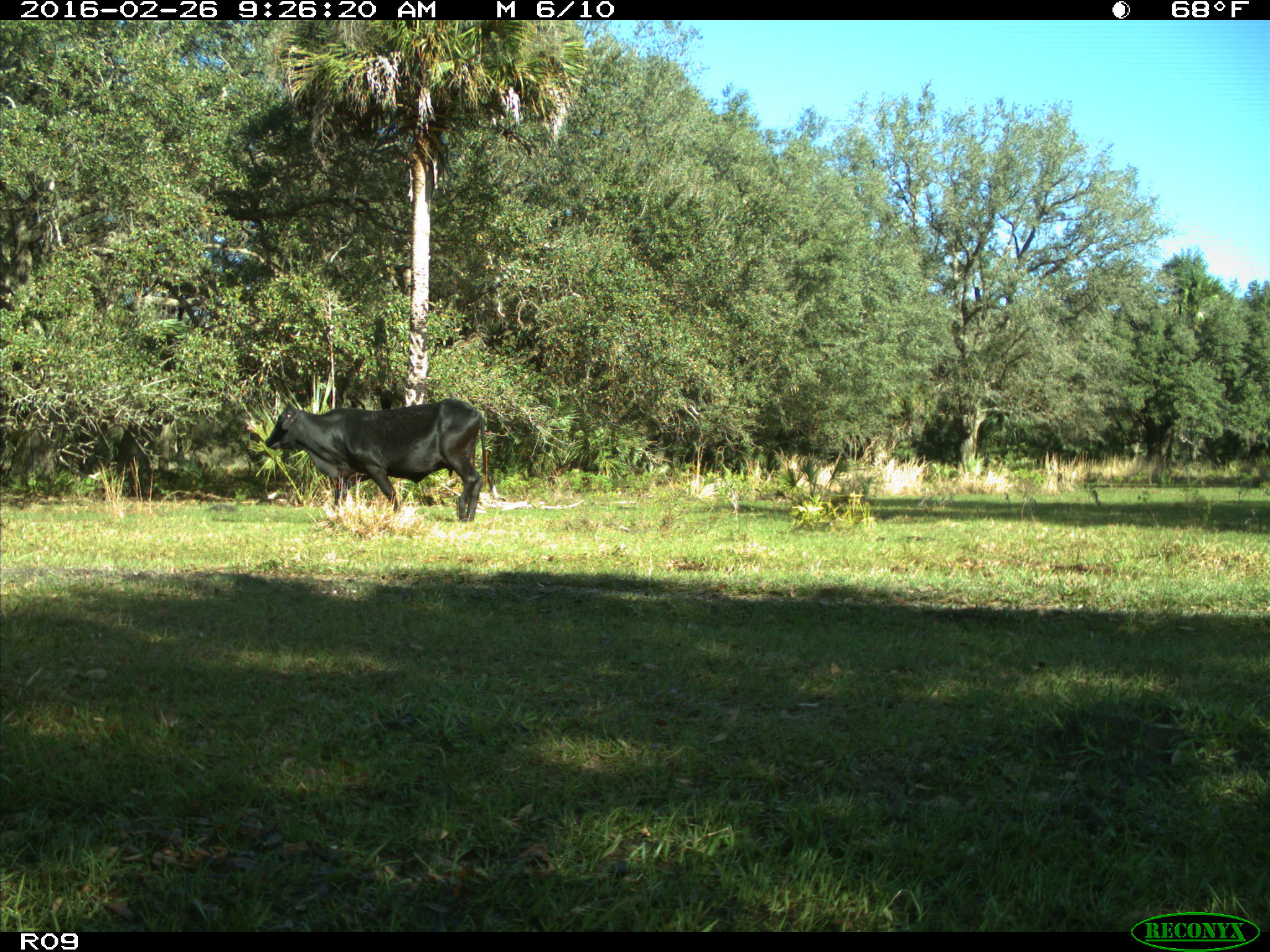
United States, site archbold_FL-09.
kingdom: Animalia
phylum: Chordata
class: Mammalia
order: Artiodactyla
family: Bovidae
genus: Bos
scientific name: Bos taurus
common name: domestic cow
Bos taurus (domestic cow).